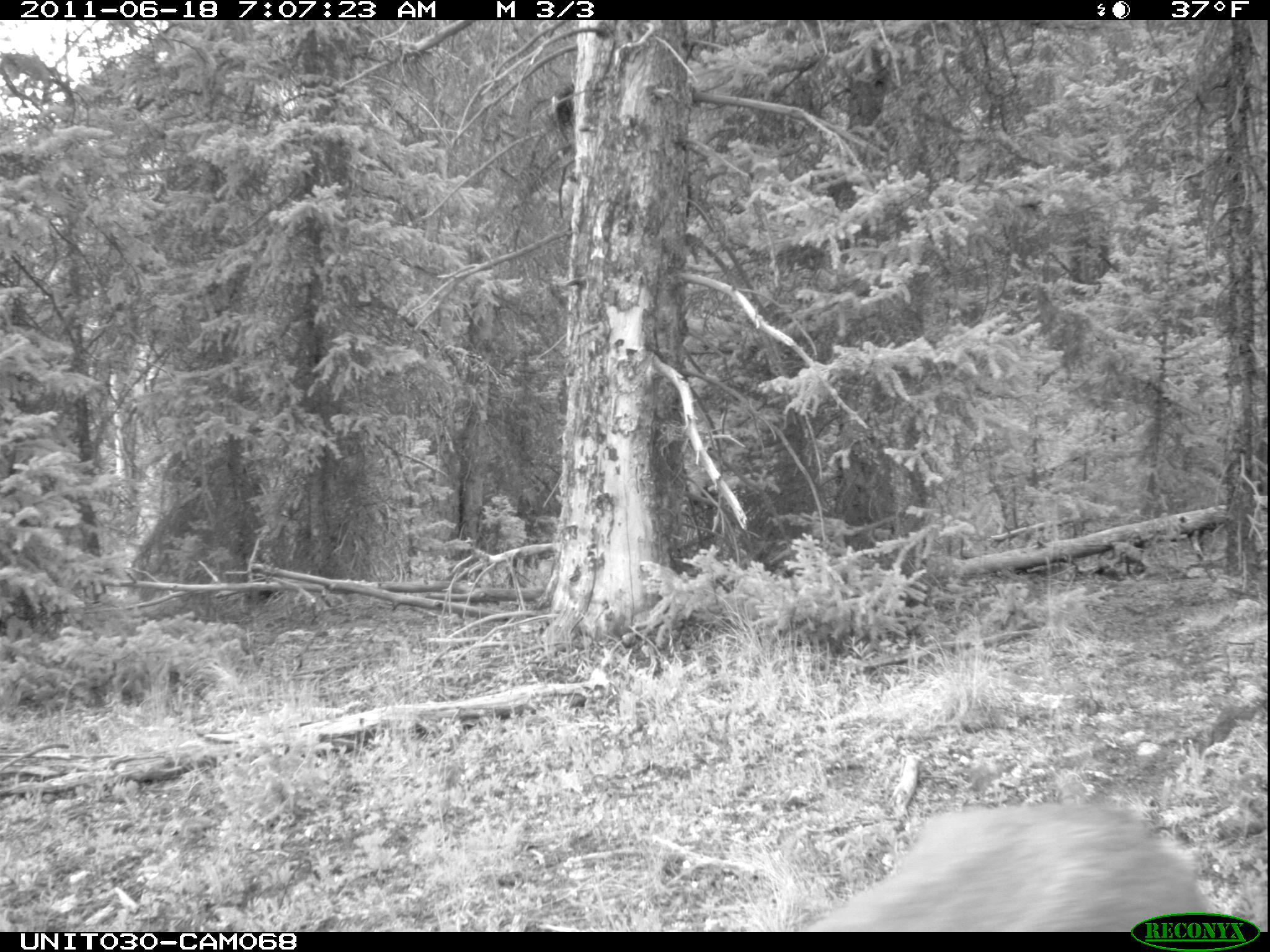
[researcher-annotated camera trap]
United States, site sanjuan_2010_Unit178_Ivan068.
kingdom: Animalia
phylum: Chordata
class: Mammalia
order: Artiodactyla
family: Cervidae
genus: Odocoileus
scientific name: Odocoileus hemionus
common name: mule deer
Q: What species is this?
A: Odocoileus hemionus (mule deer).